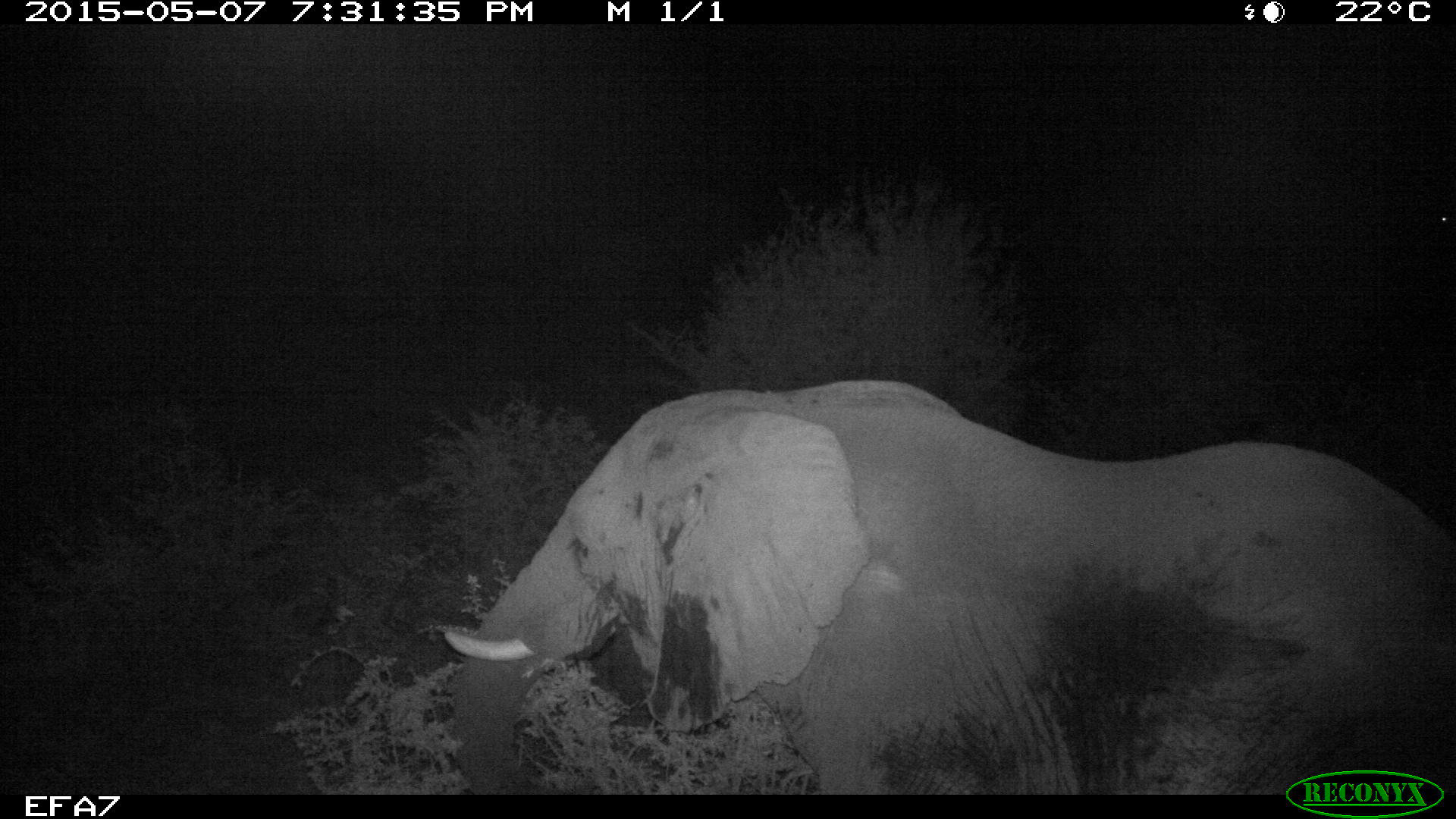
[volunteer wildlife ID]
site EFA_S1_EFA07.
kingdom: Animalia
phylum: Chordata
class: Mammalia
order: Proboscidea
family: Elephantidae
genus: Loxodonta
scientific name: Loxodonta africana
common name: african bush elephant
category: elephant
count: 1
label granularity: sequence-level